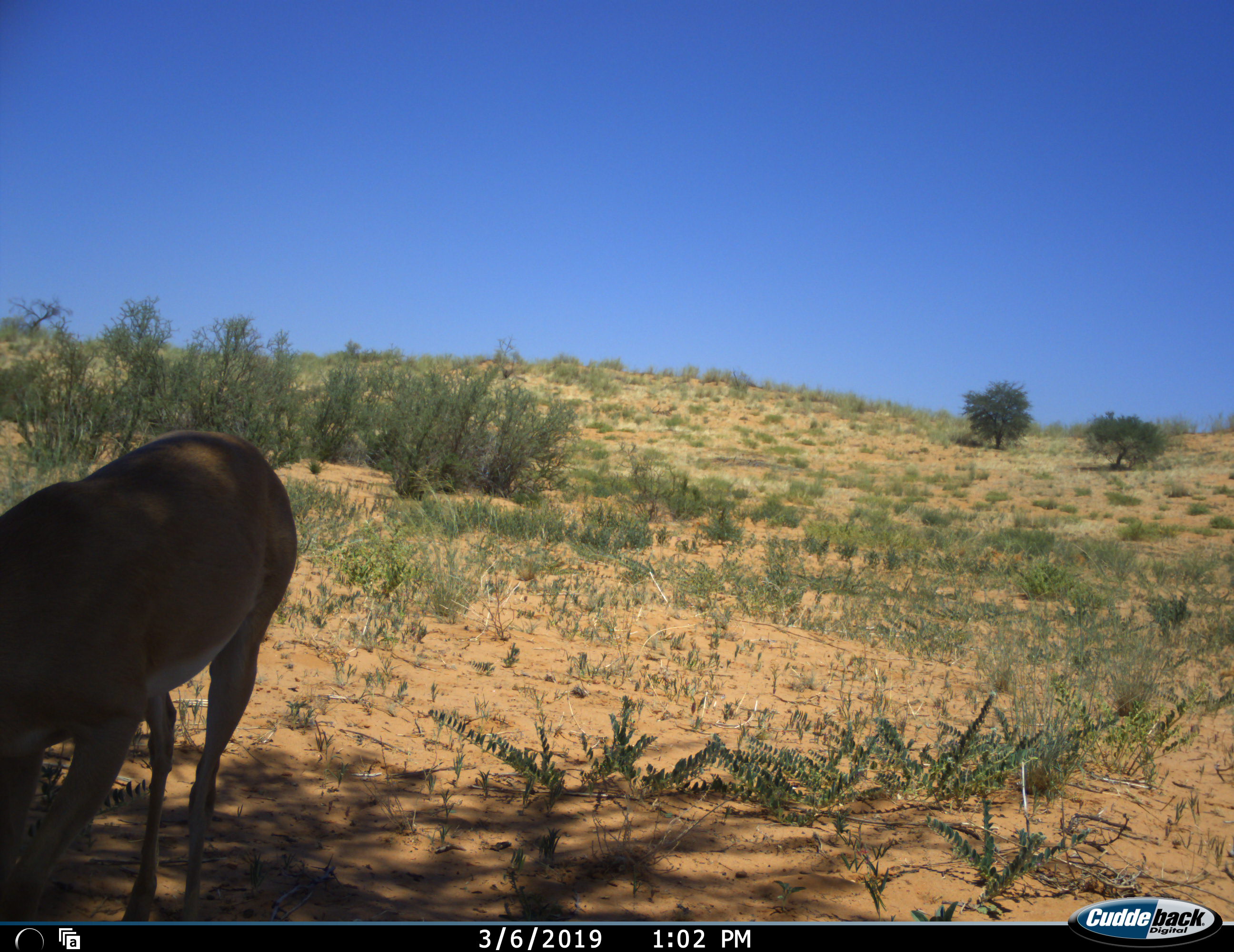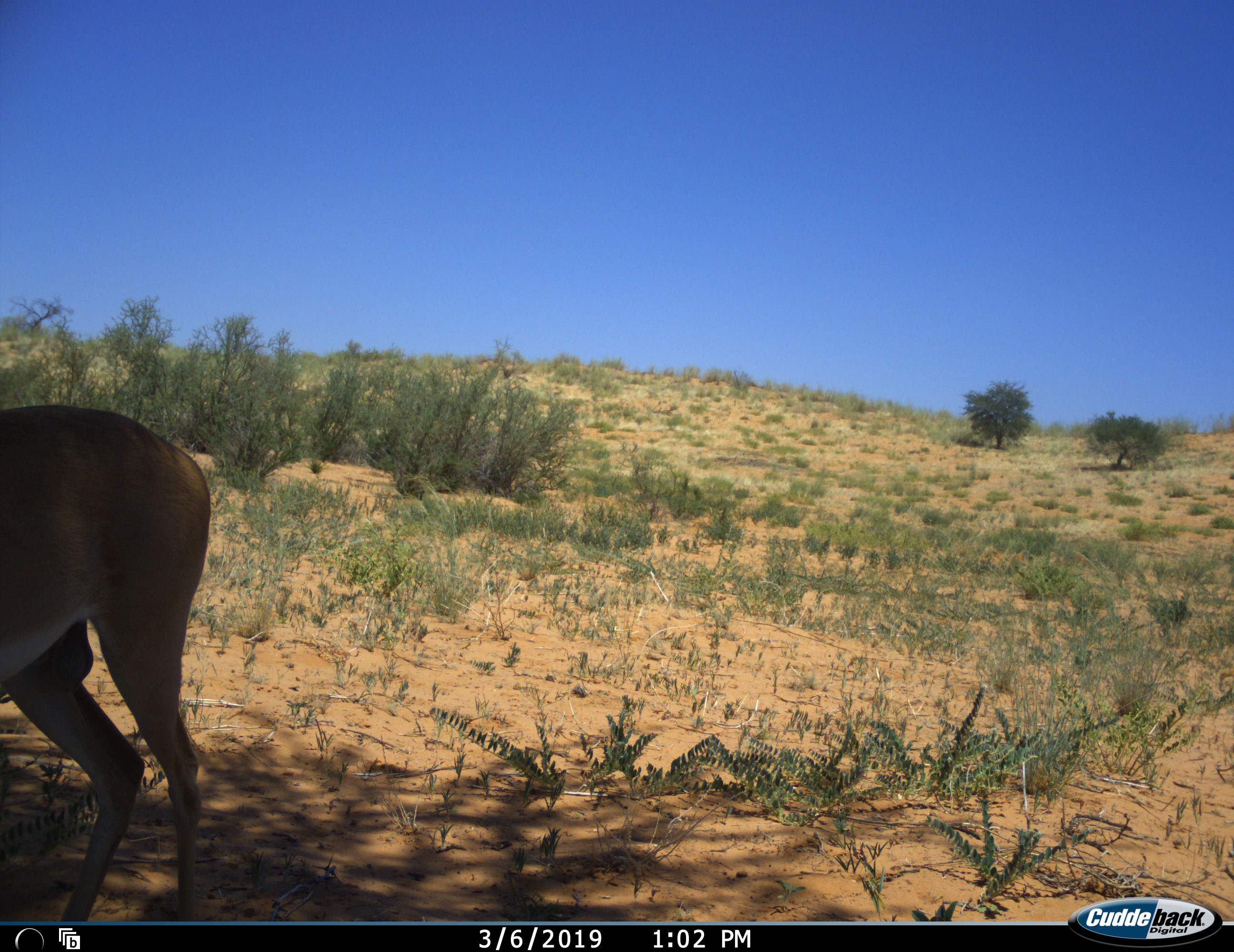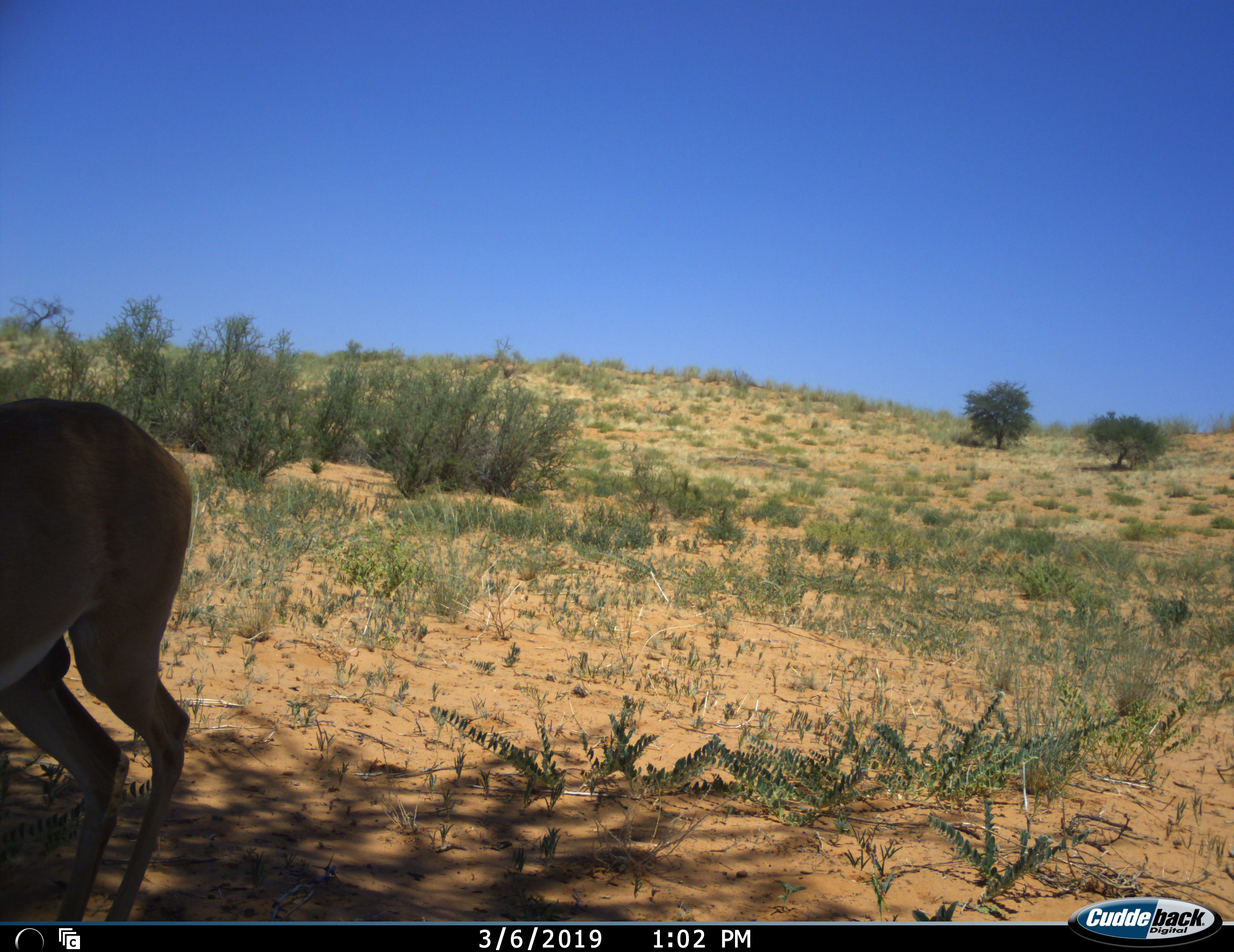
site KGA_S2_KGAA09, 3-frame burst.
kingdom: Animalia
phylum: Chordata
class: Mammalia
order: Artiodactyla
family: Bovidae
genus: Antidorcas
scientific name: Antidorcas marsupialis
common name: springbok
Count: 1.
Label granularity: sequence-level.